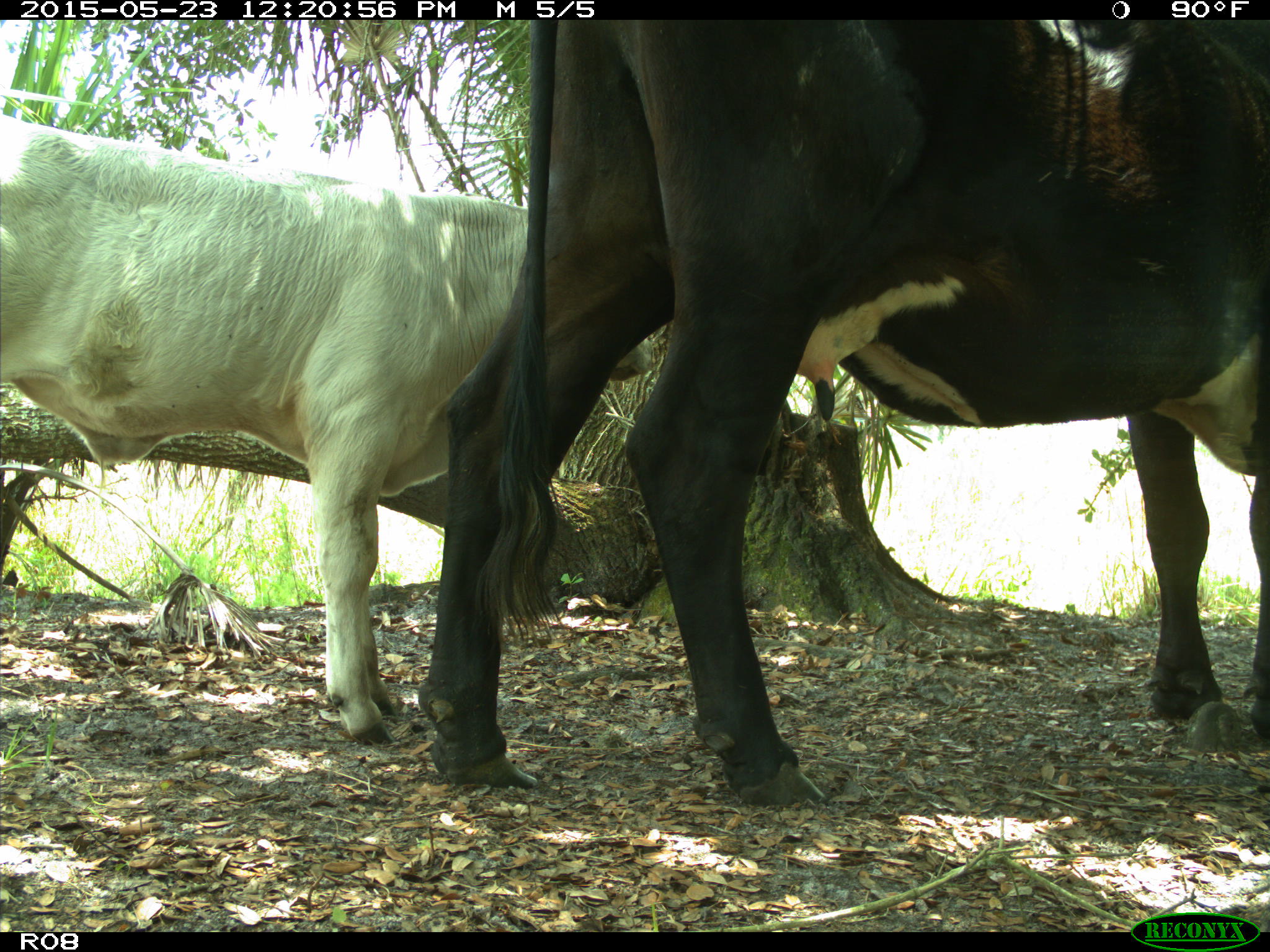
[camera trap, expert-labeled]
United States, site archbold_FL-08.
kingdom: Animalia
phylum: Chordata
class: Mammalia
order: Artiodactyla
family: Bovidae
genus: Bos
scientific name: Bos taurus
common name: domestic cow